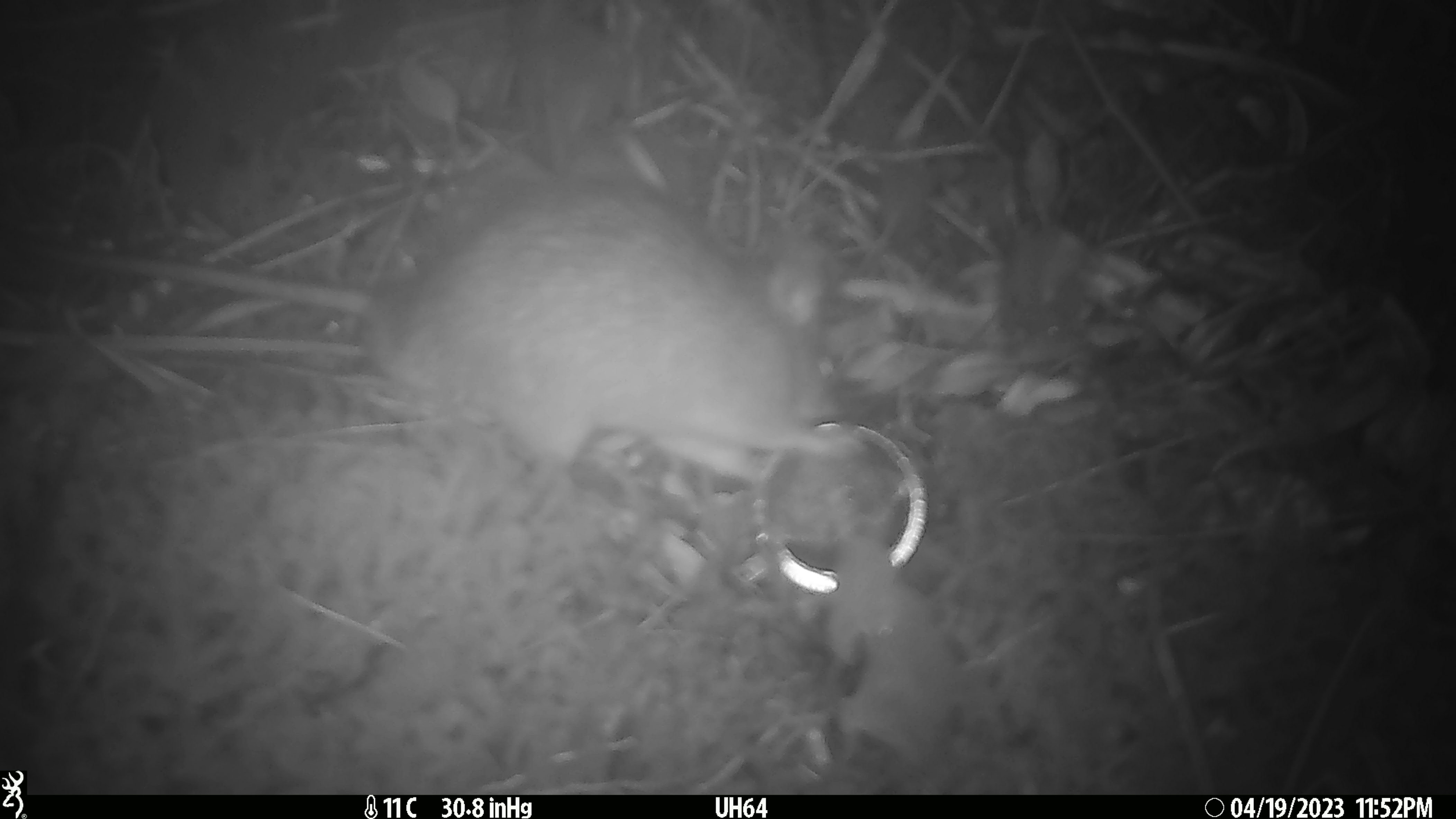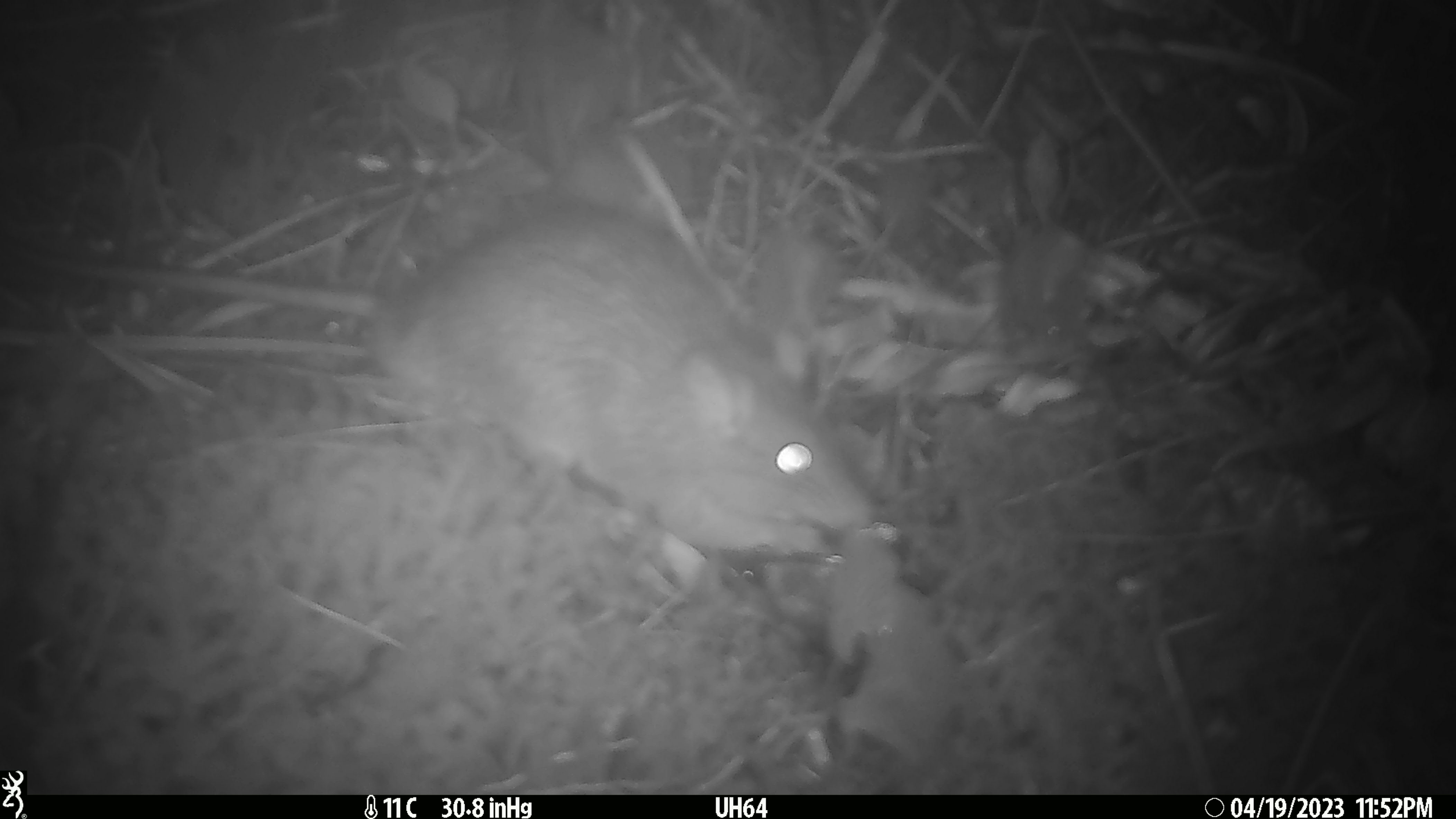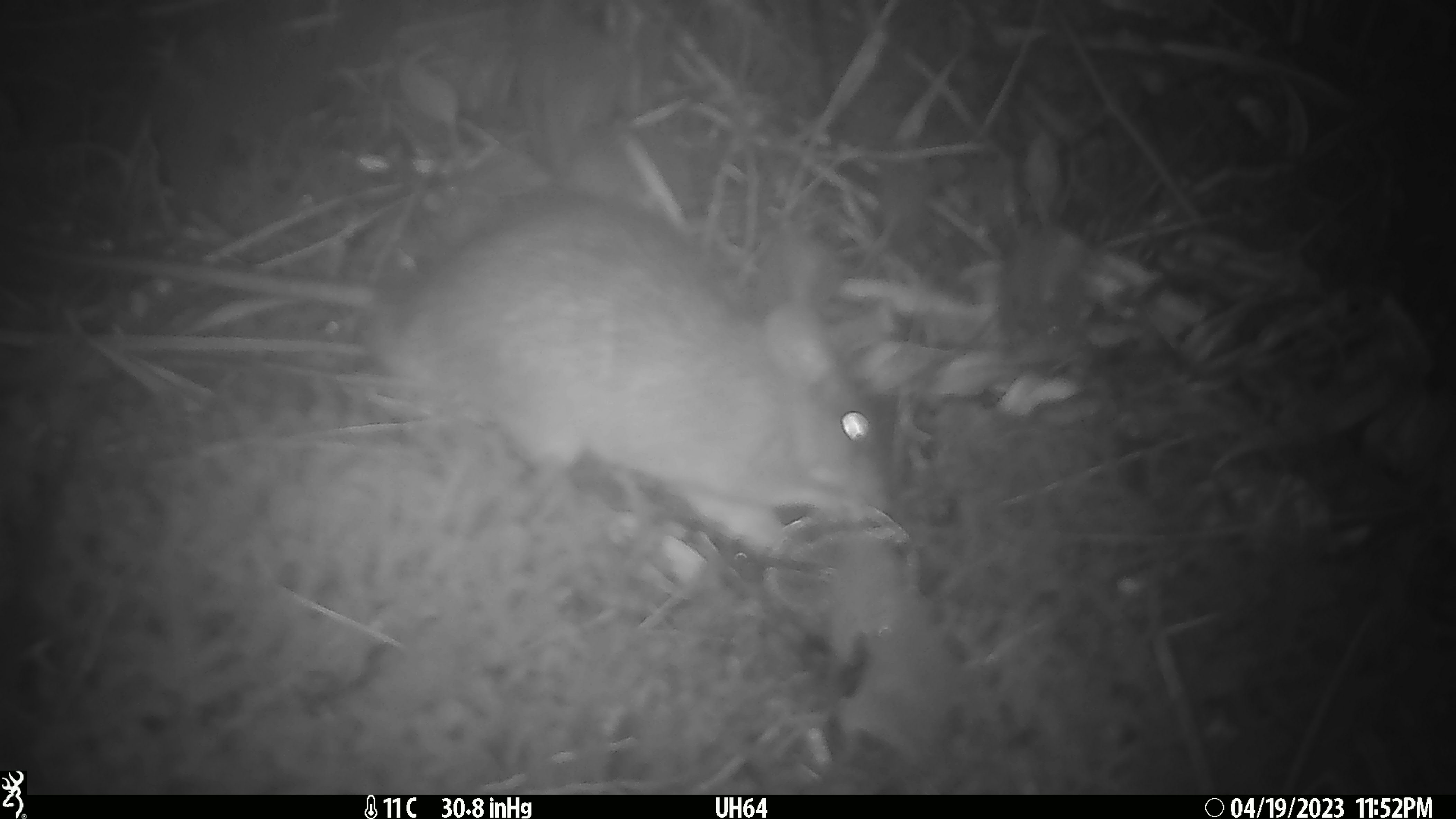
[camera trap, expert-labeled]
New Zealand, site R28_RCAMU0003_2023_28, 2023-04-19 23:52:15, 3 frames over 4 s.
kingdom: Animalia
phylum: Chordata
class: Mammalia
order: Rodentia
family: Muridae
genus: Rattus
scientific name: Rattus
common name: rat